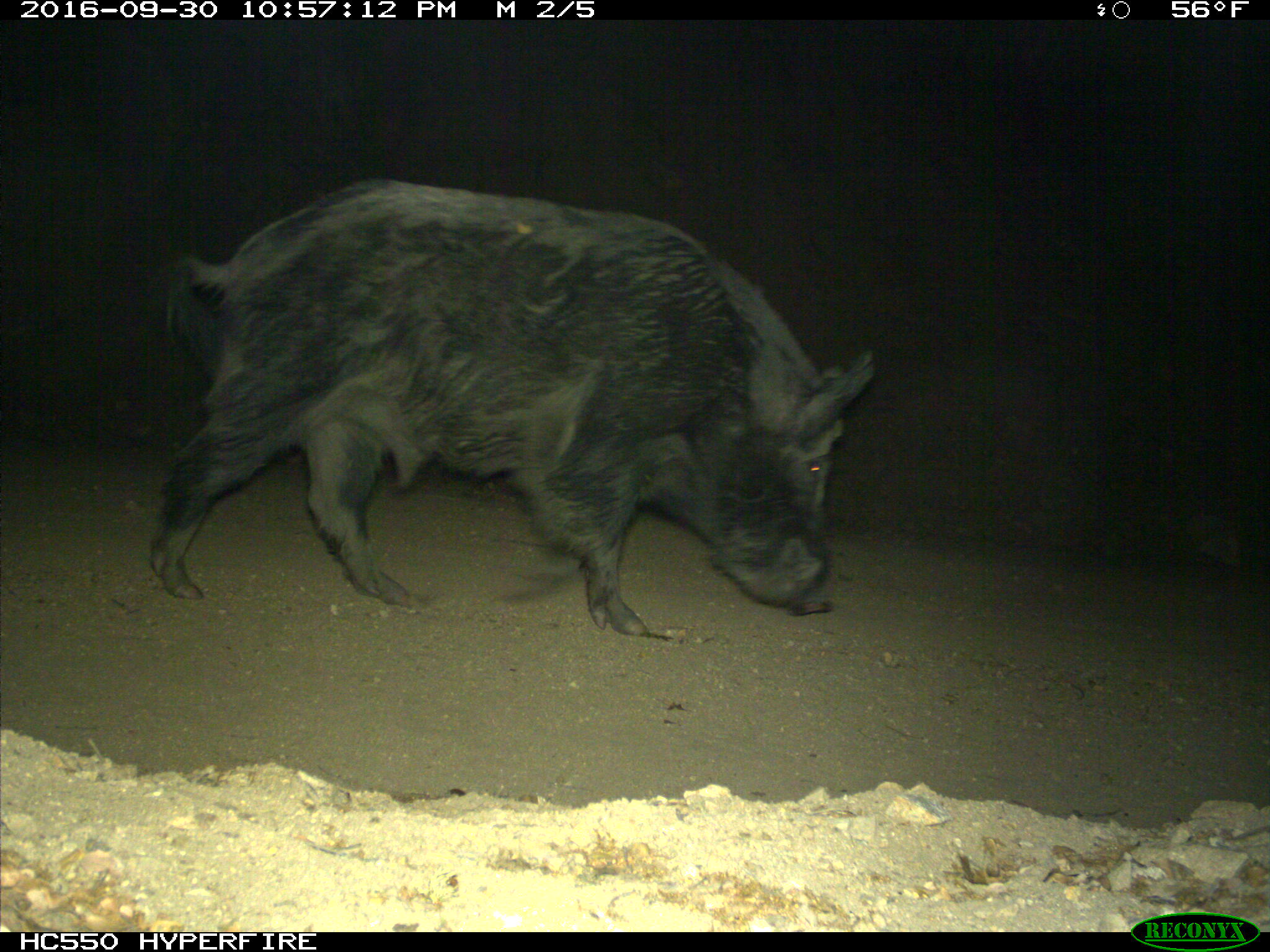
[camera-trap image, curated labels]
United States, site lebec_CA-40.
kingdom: Animalia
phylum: Chordata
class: Mammalia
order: Artiodactyla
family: Suidae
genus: Sus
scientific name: Sus scrofa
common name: wild boar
Sus scrofa (wild boar).